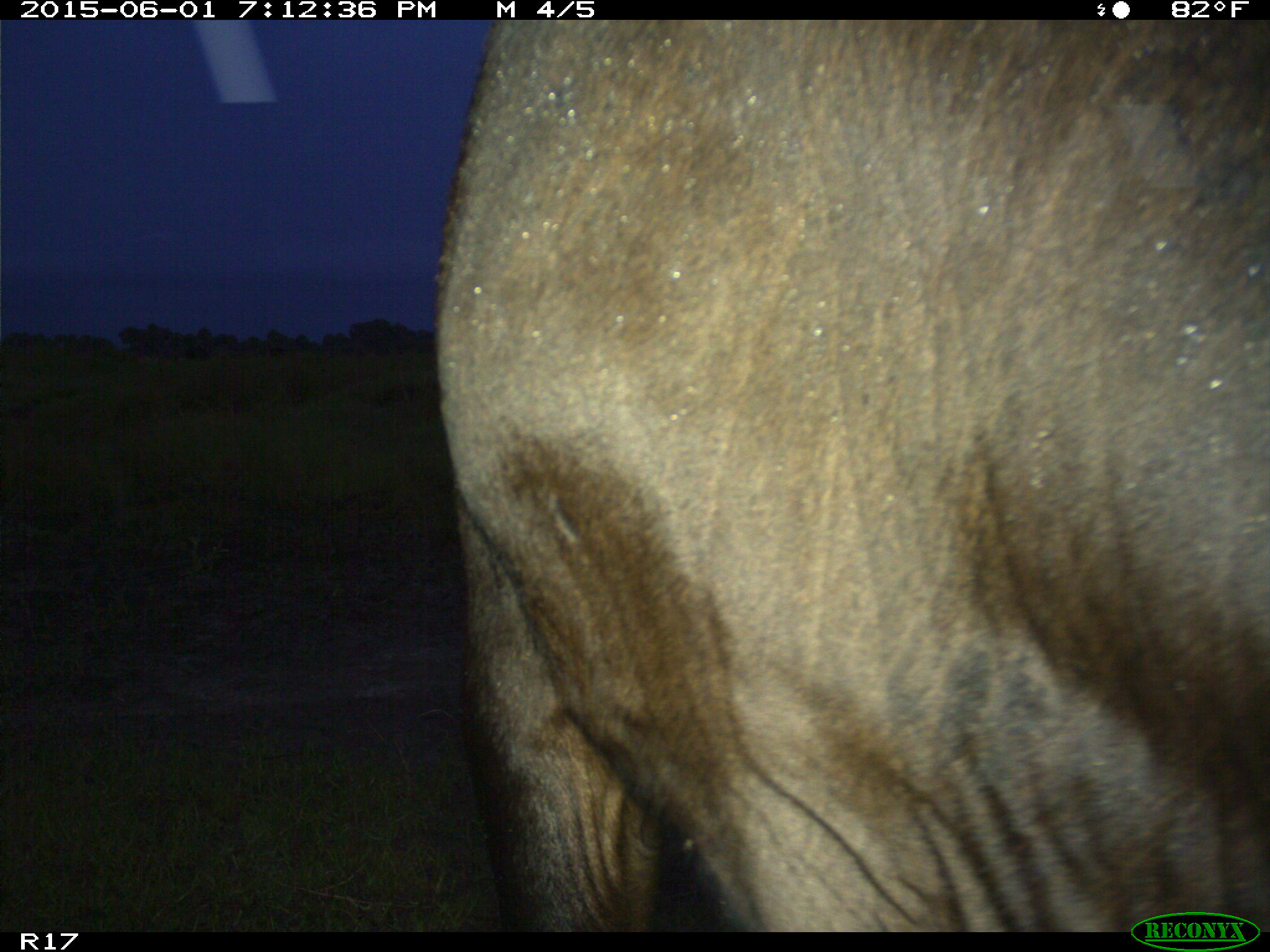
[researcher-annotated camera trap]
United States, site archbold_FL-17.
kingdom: Animalia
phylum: Chordata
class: Mammalia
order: Artiodactyla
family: Bovidae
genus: Bos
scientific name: Bos taurus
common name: domestic cow